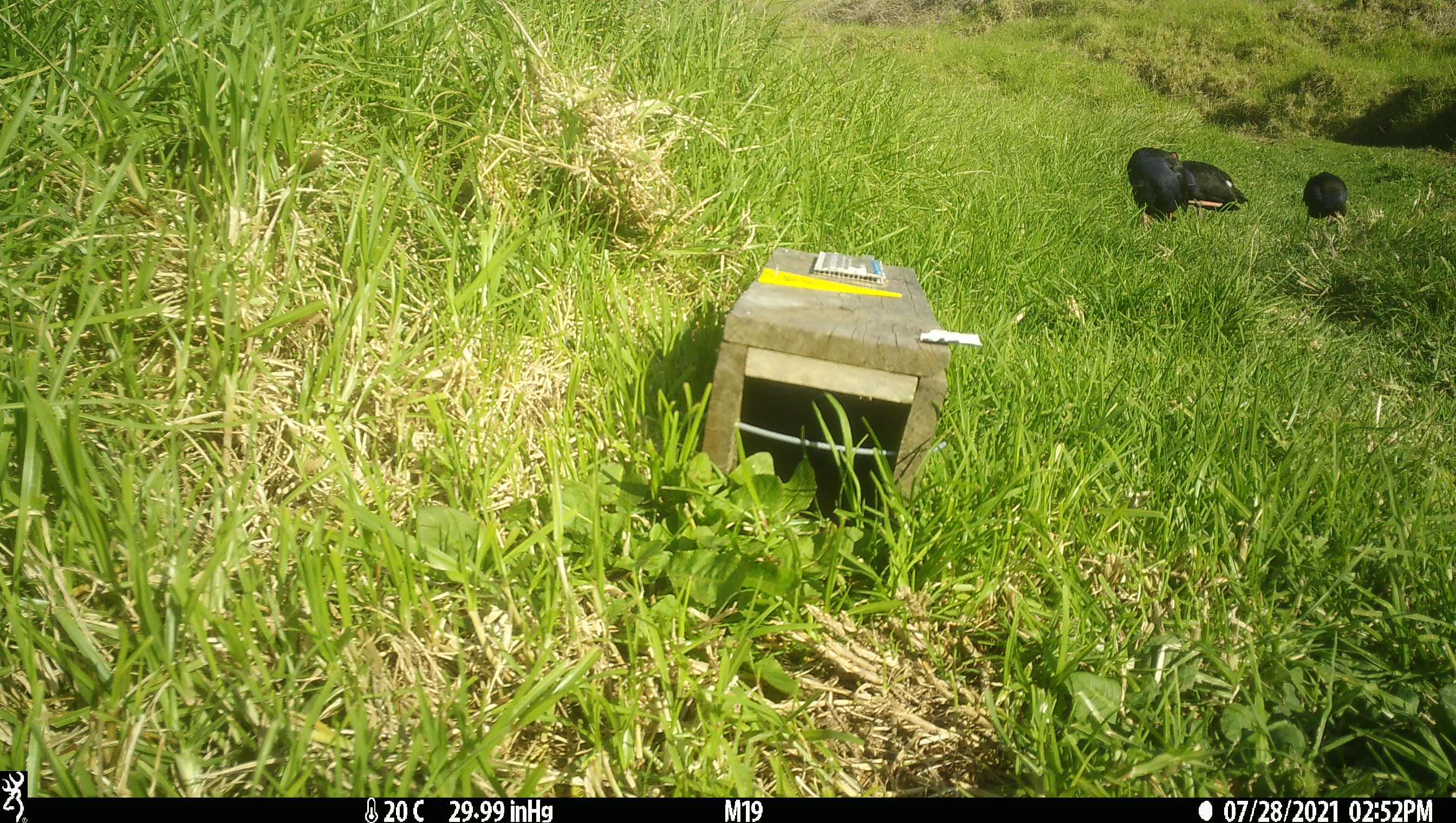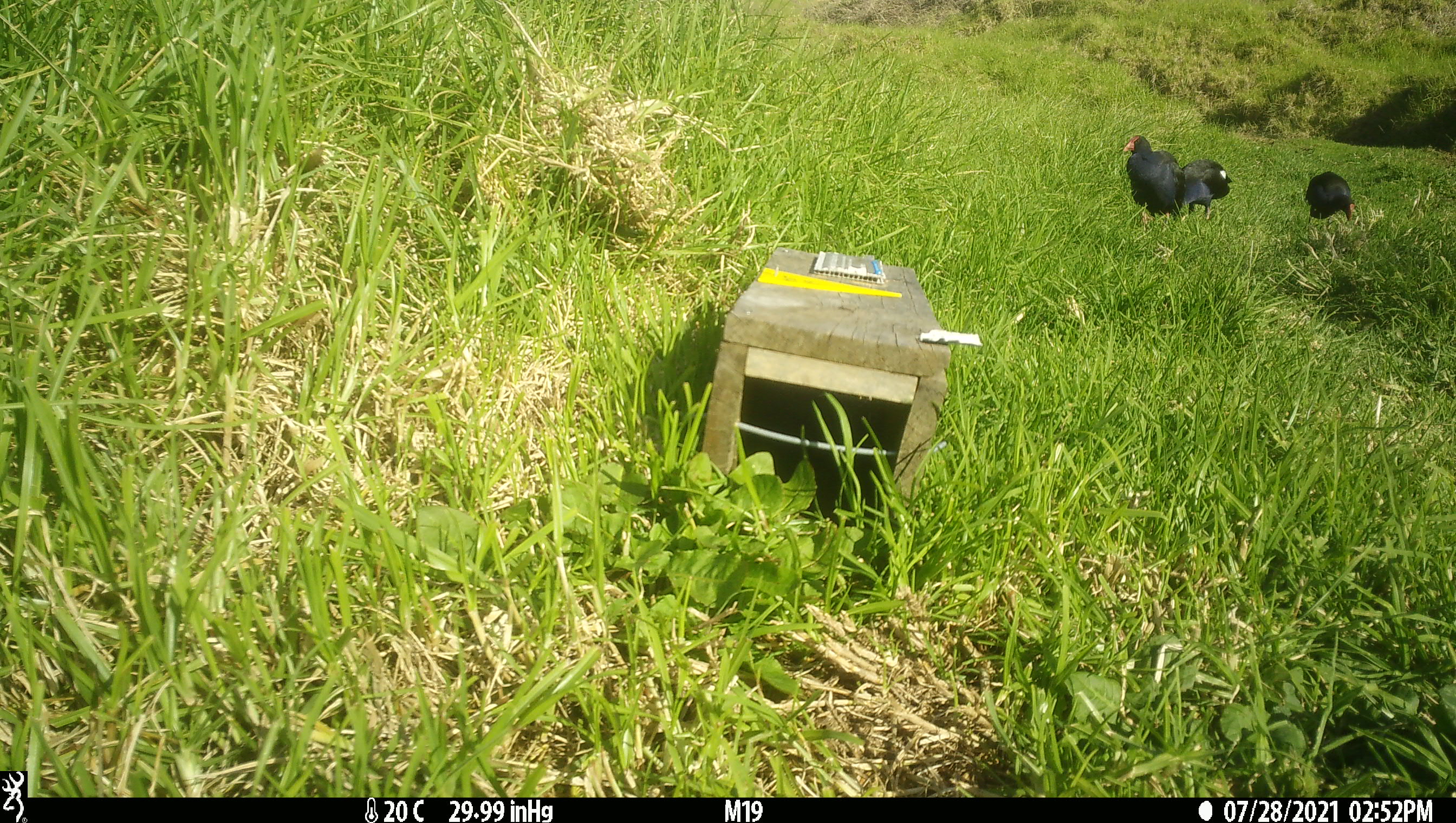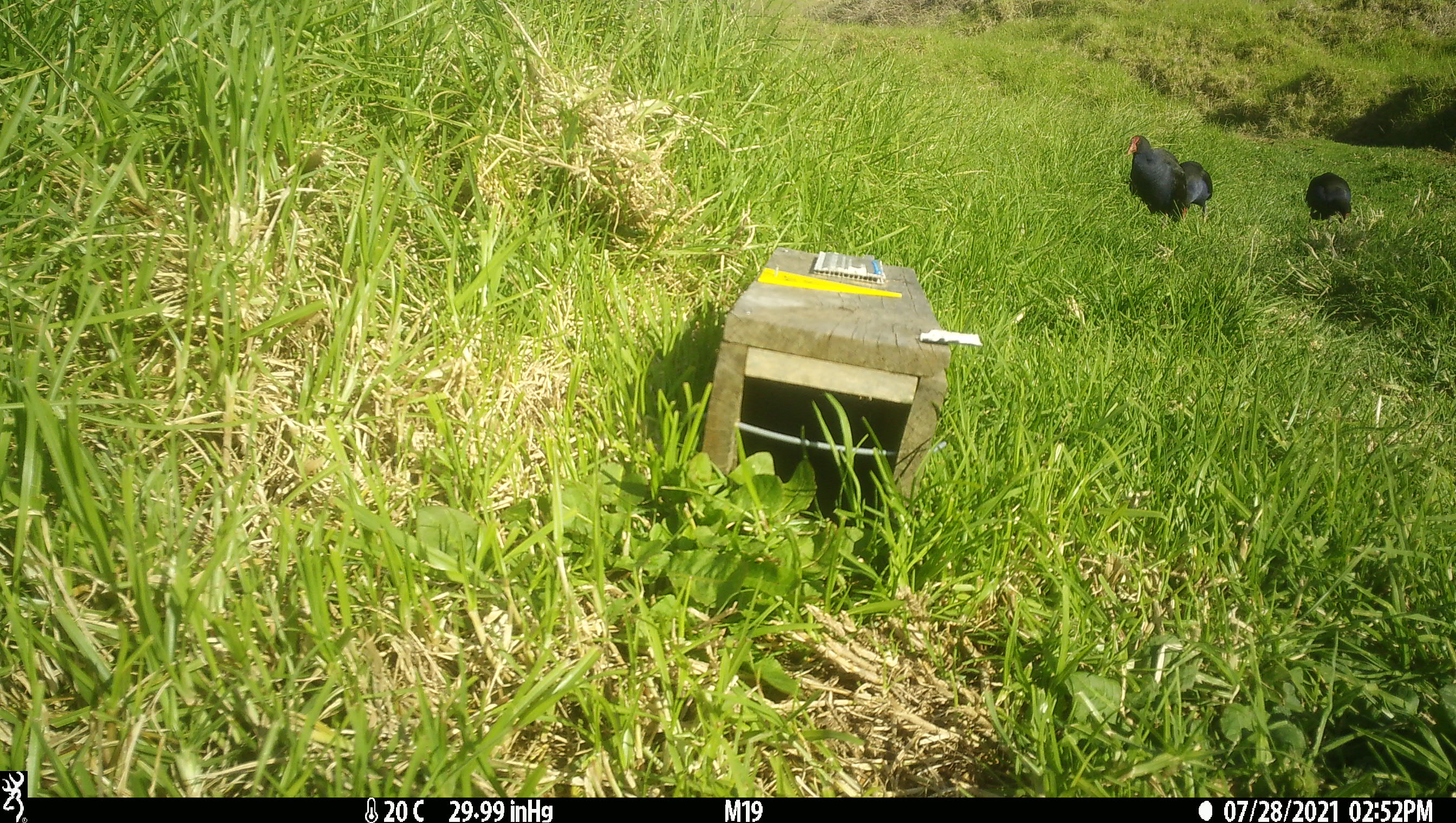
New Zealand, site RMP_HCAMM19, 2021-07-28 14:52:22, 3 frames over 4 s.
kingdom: Animalia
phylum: Chordata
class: Aves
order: Gruiformes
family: Rallidae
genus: Porphyrio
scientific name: Porphyrio melanotus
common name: australasian swamphen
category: pukeko